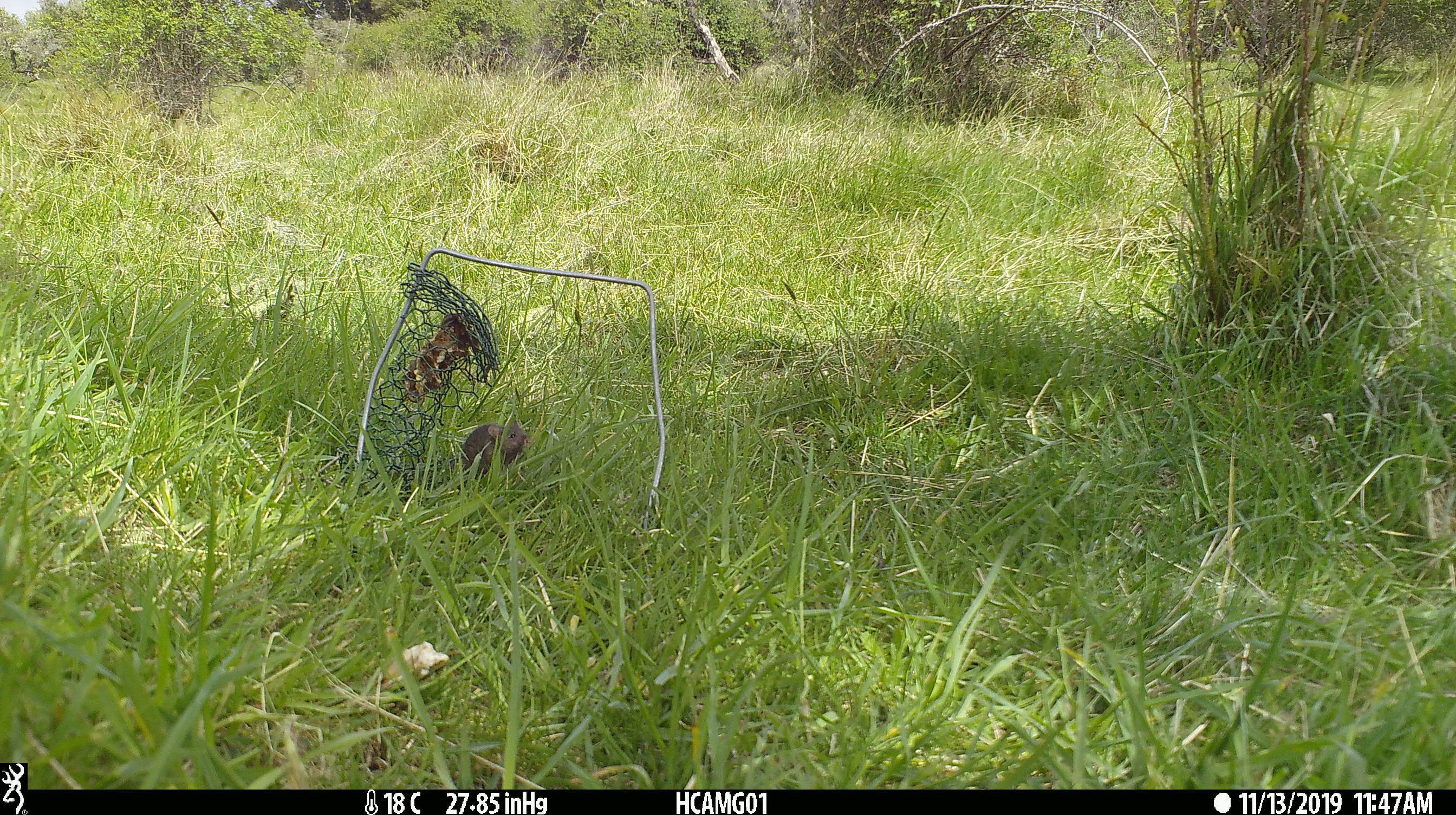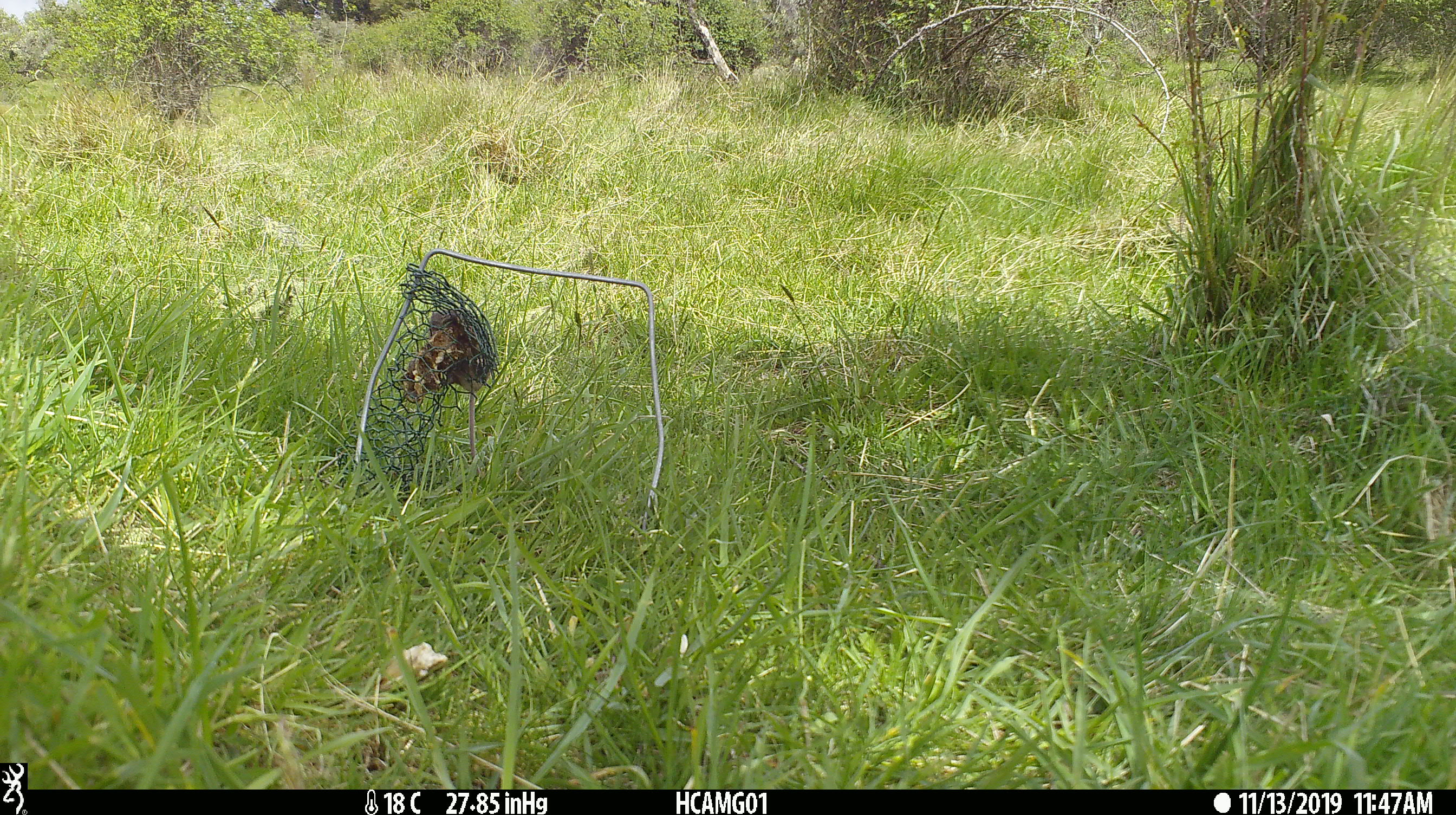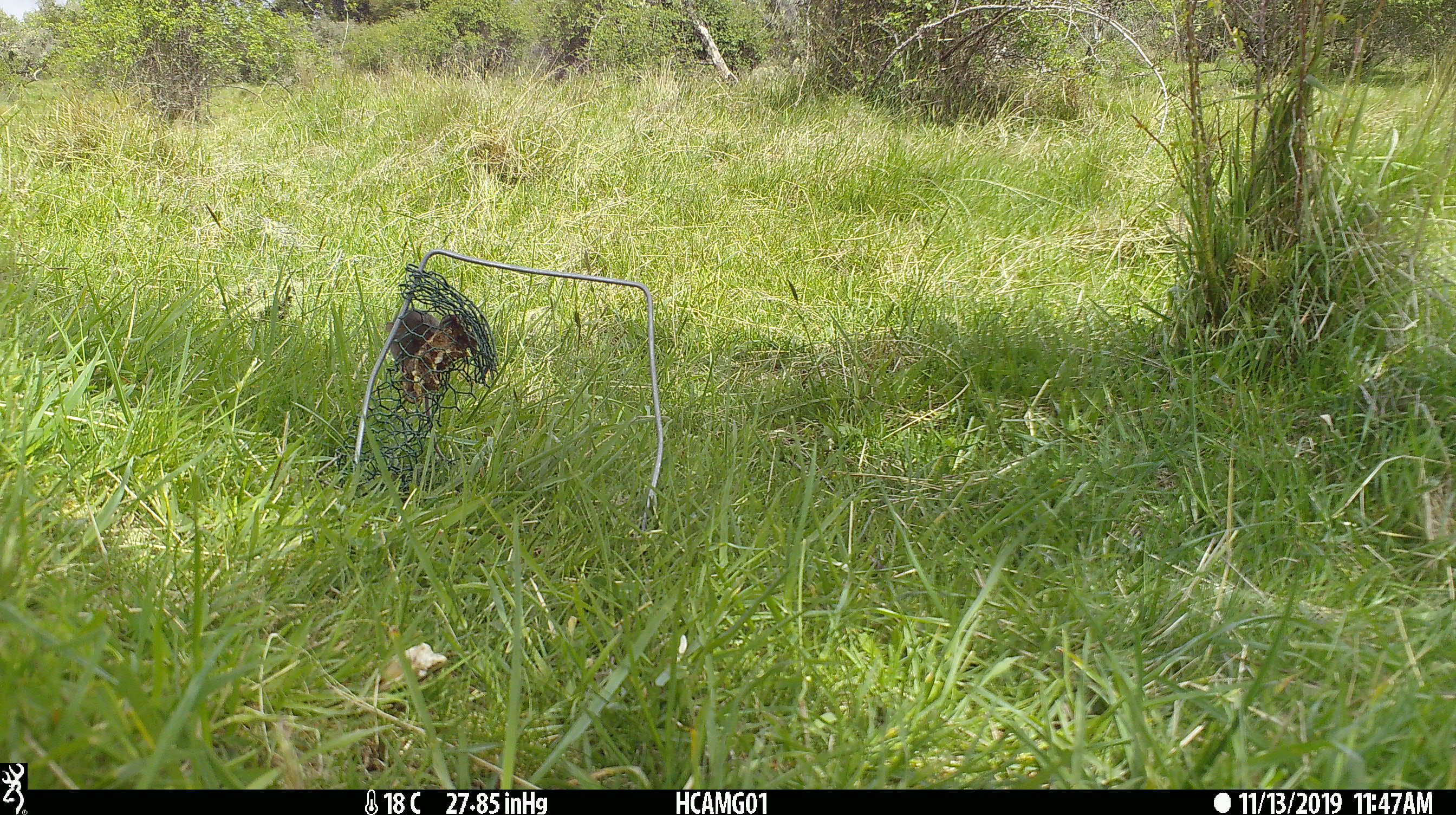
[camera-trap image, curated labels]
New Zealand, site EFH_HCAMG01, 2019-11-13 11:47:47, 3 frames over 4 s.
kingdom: Animalia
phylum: Chordata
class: Mammalia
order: Rodentia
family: Muridae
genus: Mus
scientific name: Mus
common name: mouse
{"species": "mouse (Mus)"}